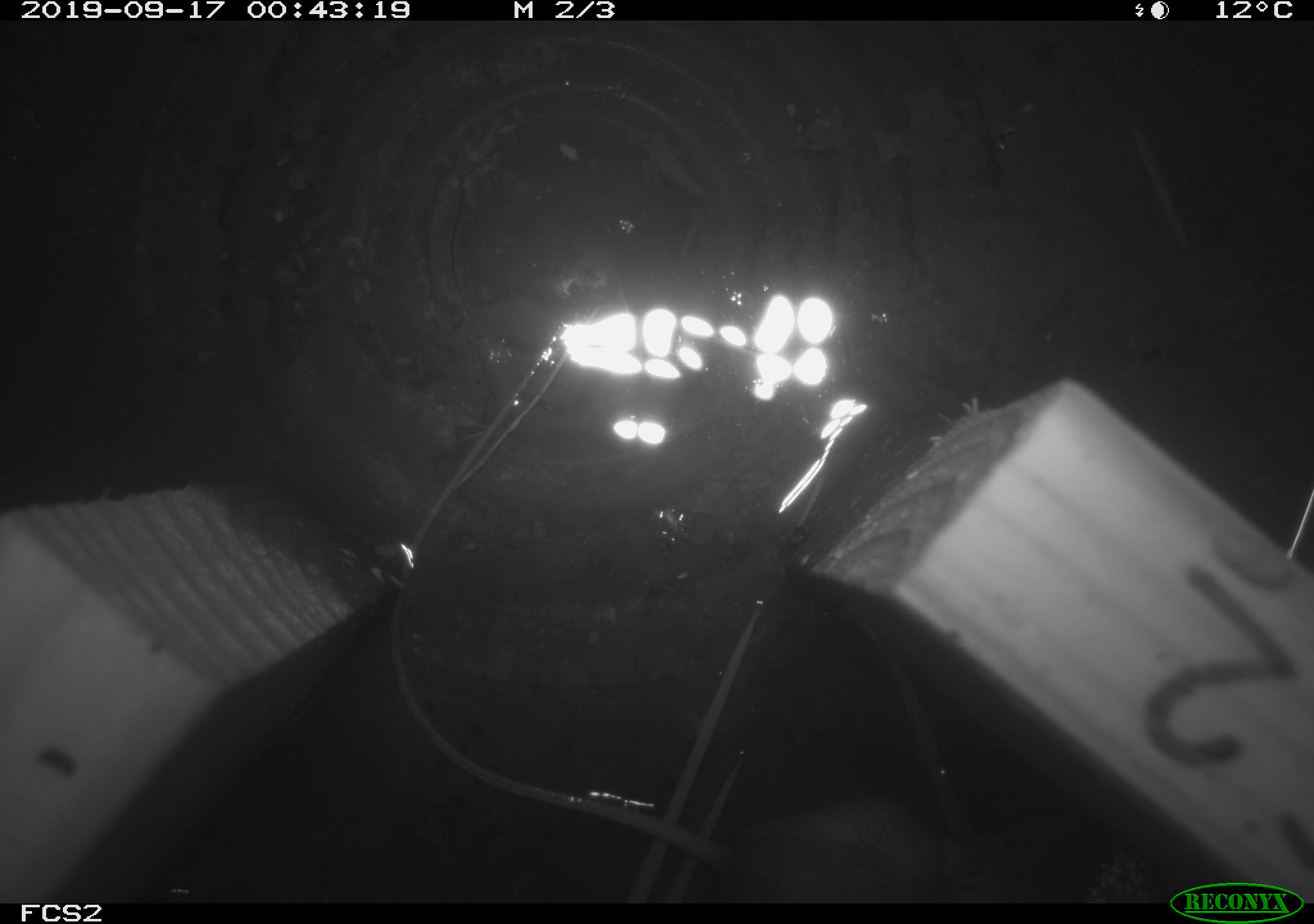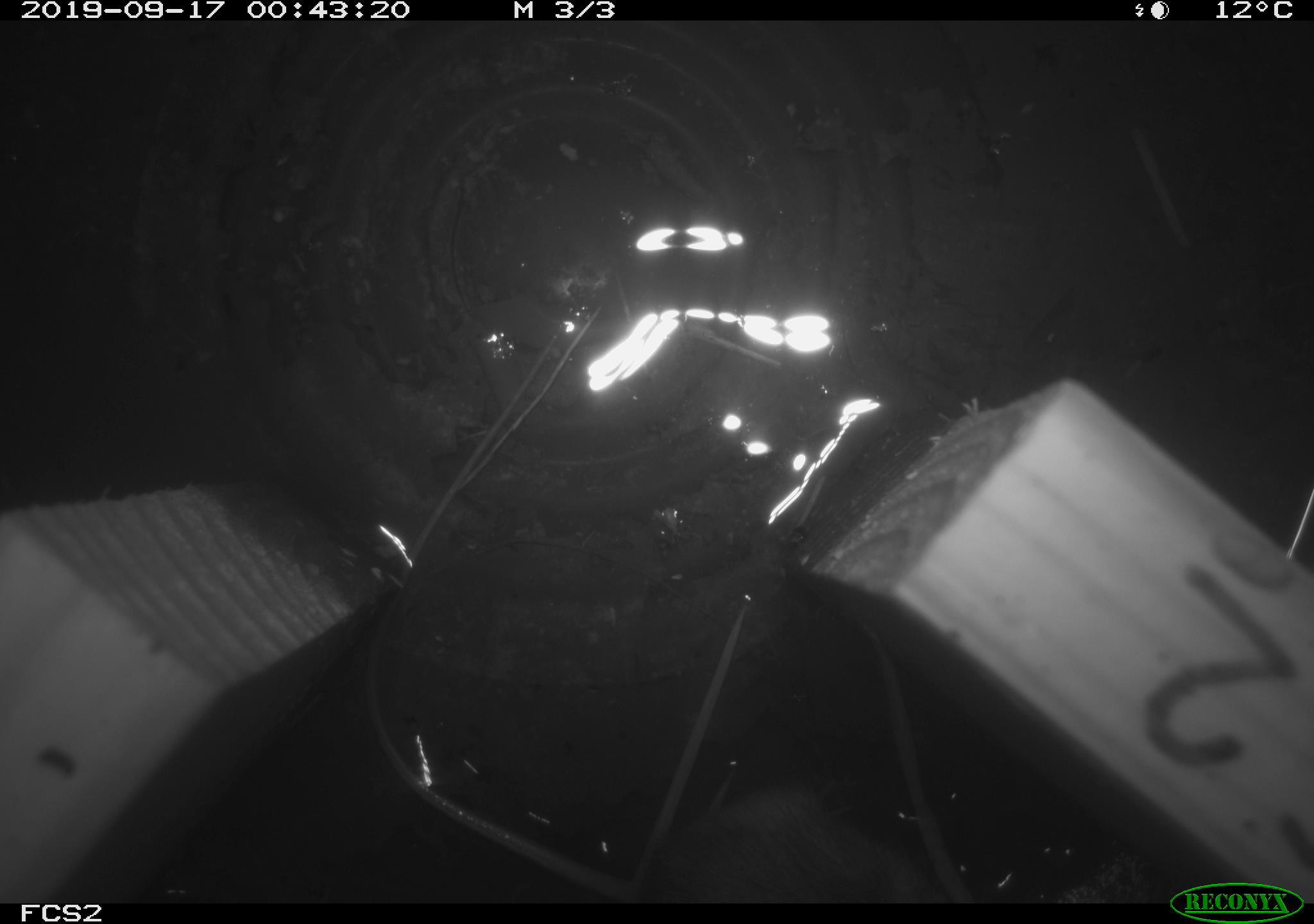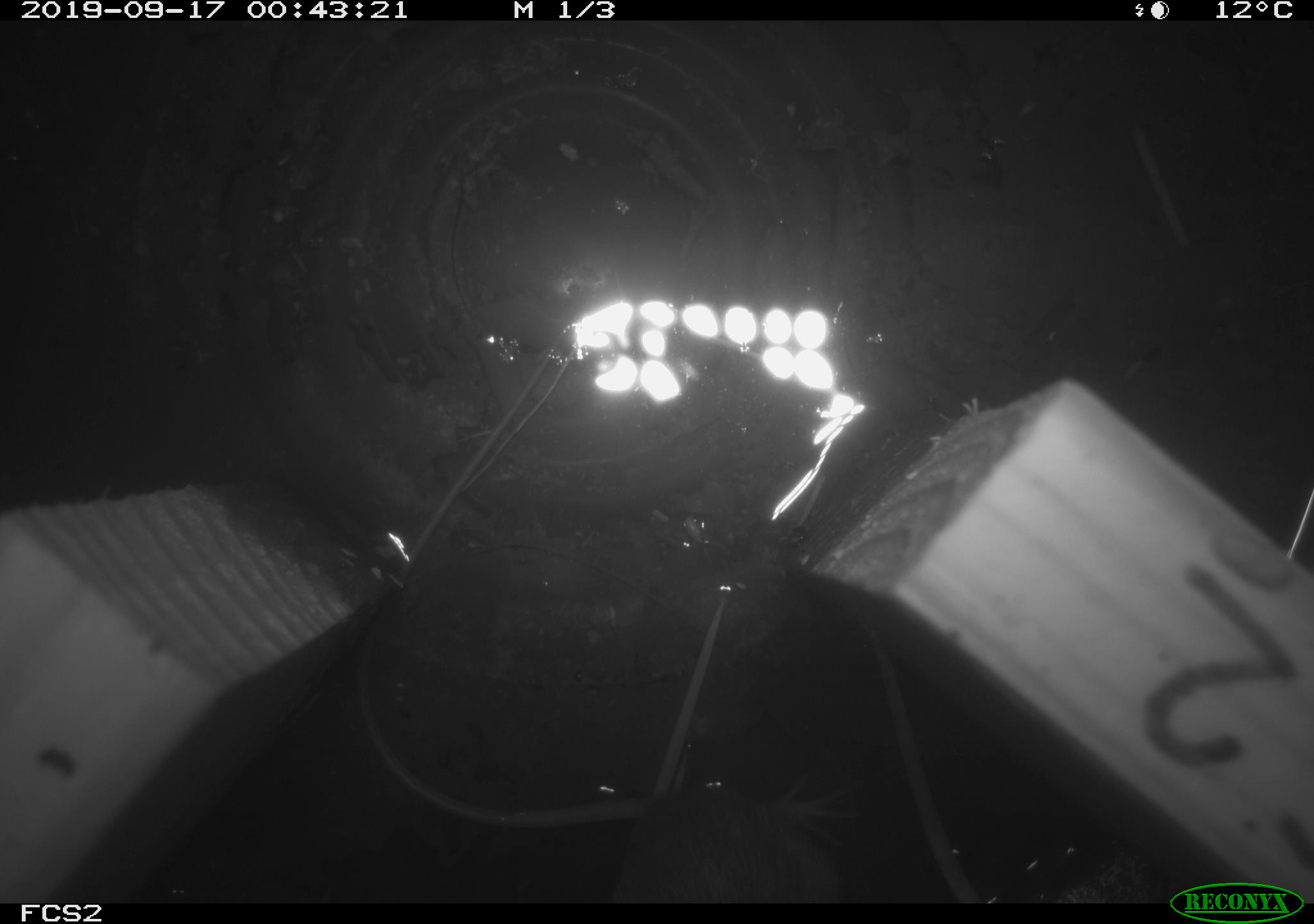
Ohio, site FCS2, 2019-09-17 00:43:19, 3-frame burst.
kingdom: Animalia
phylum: Chordata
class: Mammalia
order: Rodentia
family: Zapodidae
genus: Napaeozapus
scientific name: Napaeozapus insignis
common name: woodland jumping mouse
Woodland jumping mouse (Napaeozapus insignis).